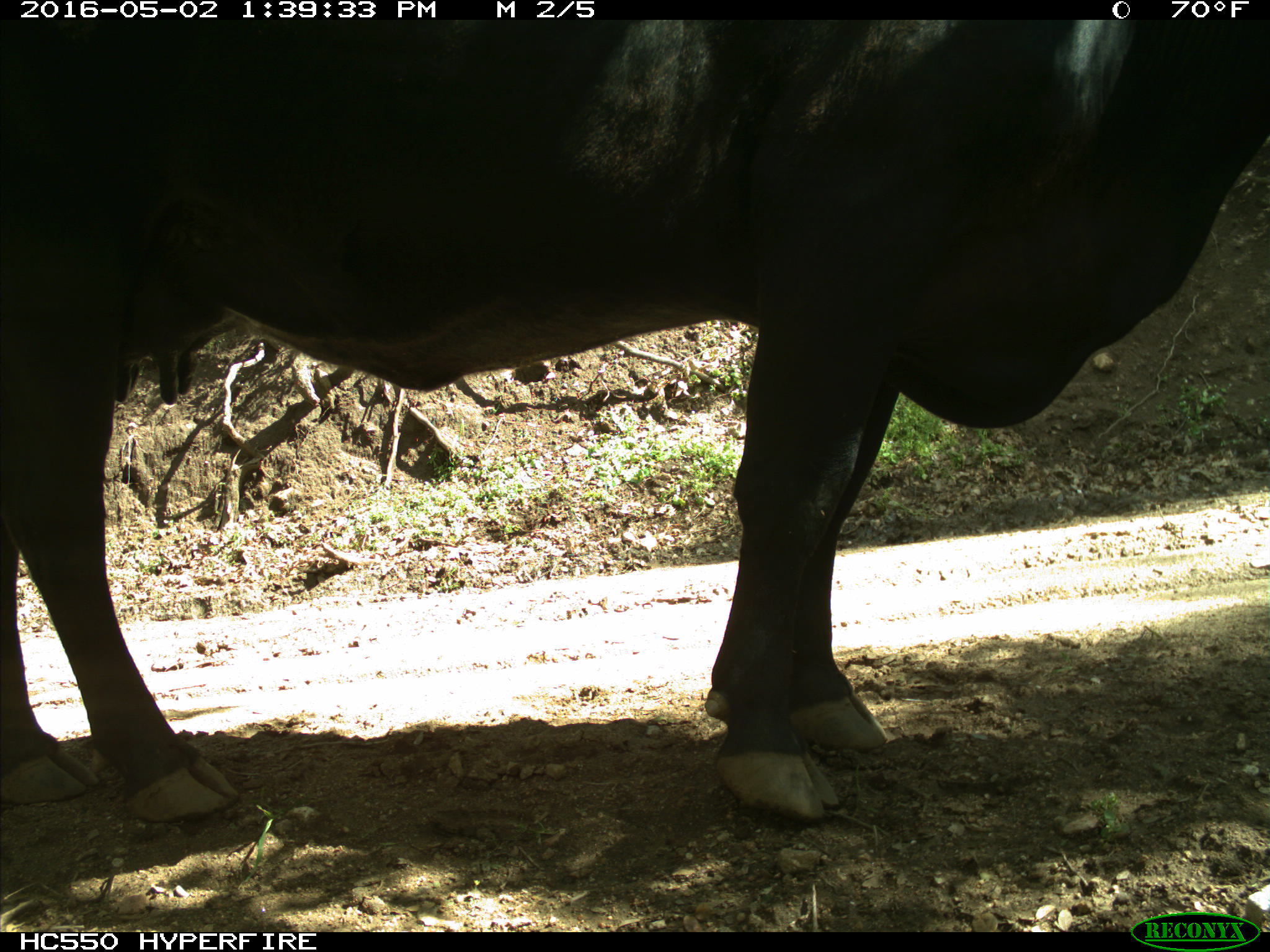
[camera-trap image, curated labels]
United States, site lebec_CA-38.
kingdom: Animalia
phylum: Chordata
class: Mammalia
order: Artiodactyla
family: Bovidae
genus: Bos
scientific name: Bos taurus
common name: domestic cow